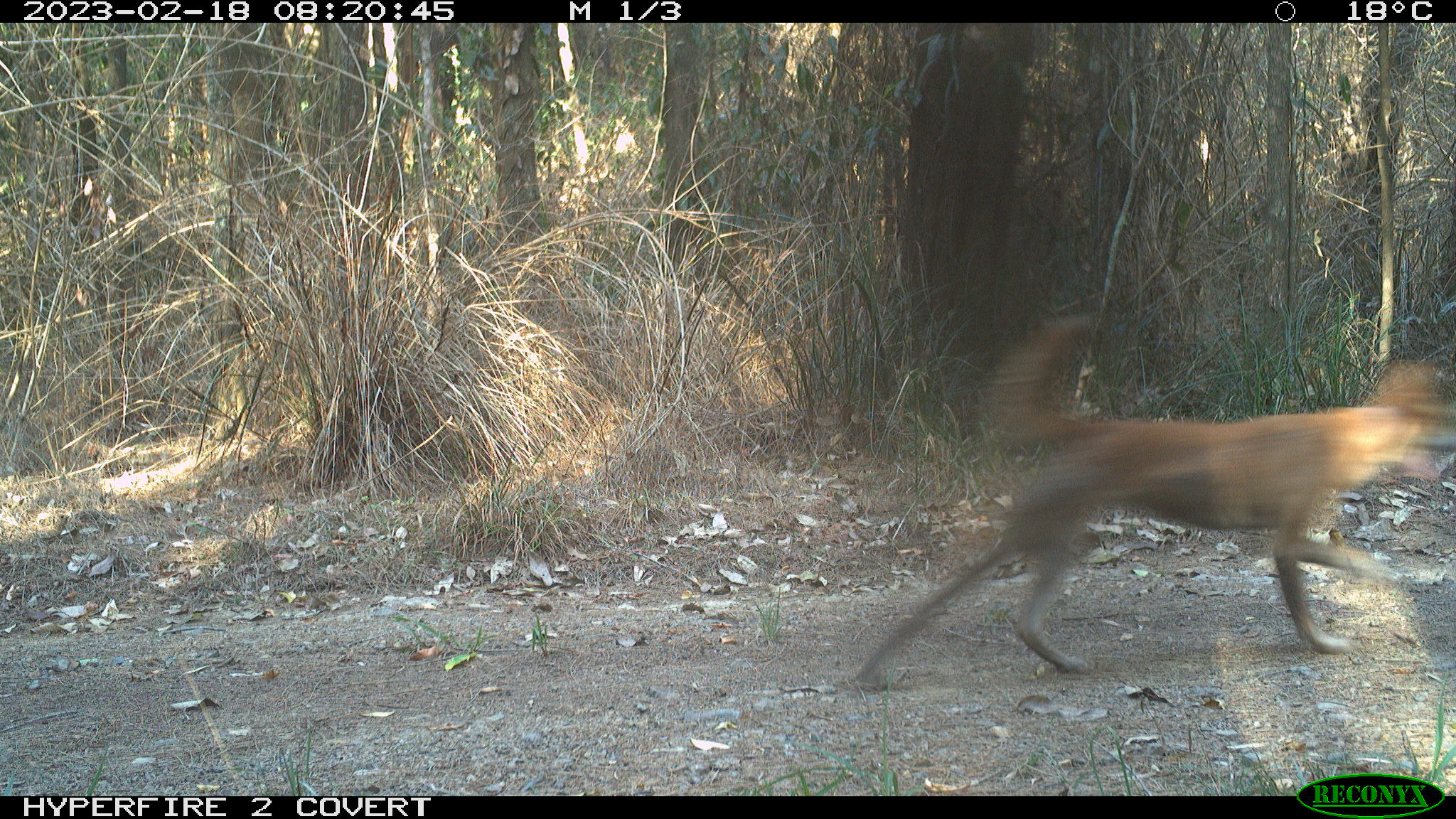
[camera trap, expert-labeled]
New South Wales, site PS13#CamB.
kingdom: Animalia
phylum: Chordata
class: Mammalia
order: Carnivora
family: Canidae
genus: Canis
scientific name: Canis familiaris dingo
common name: dingo